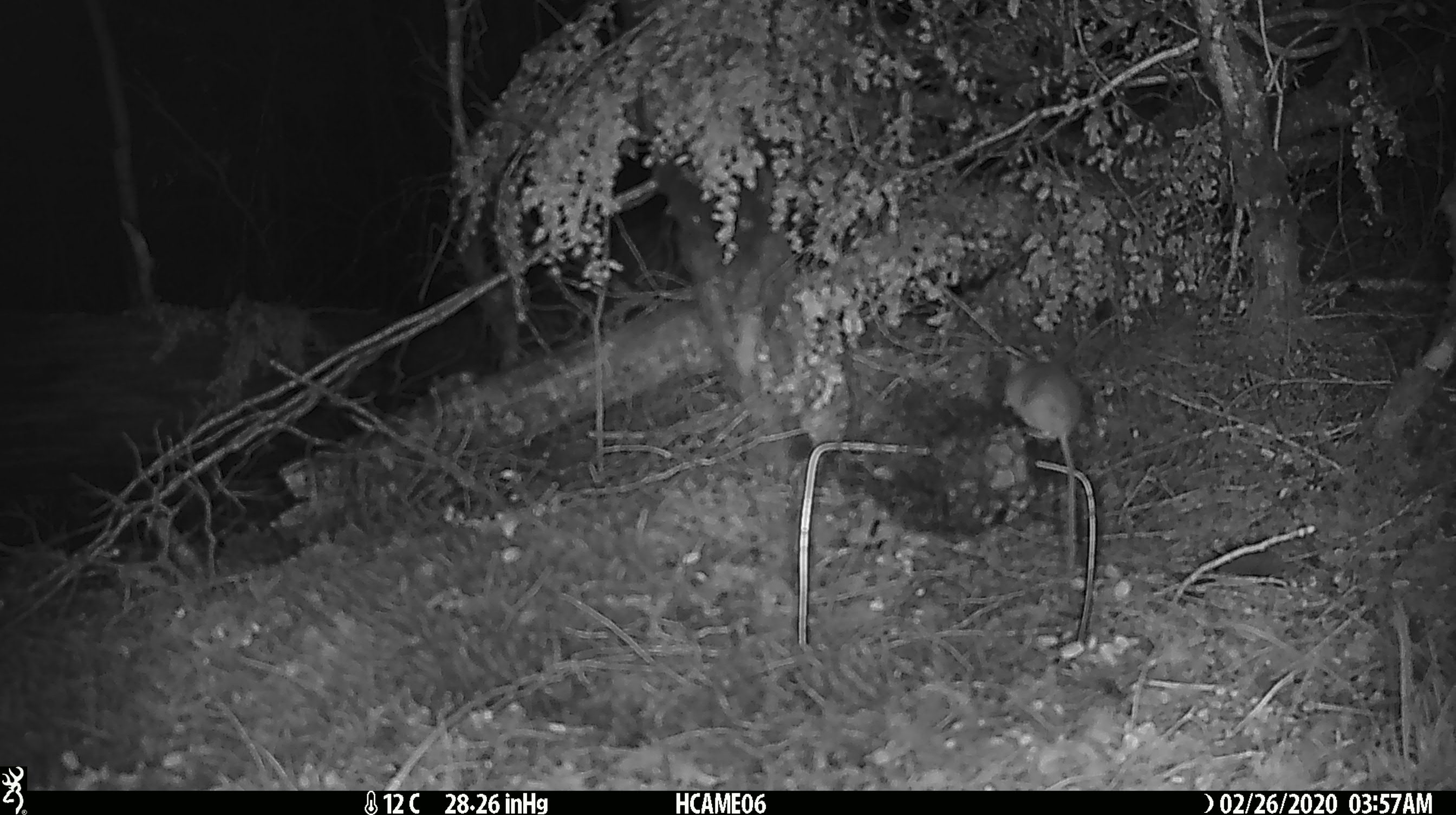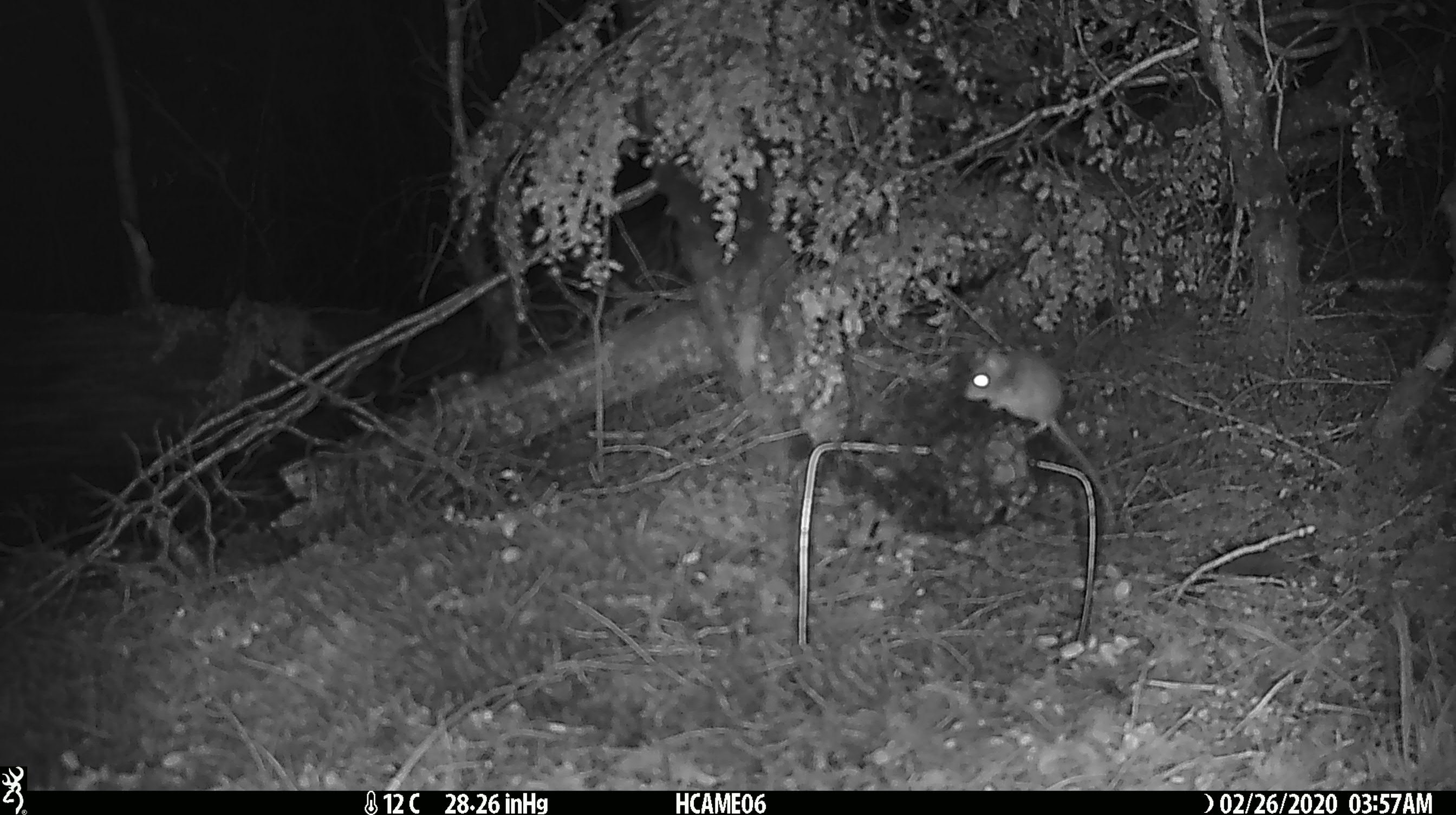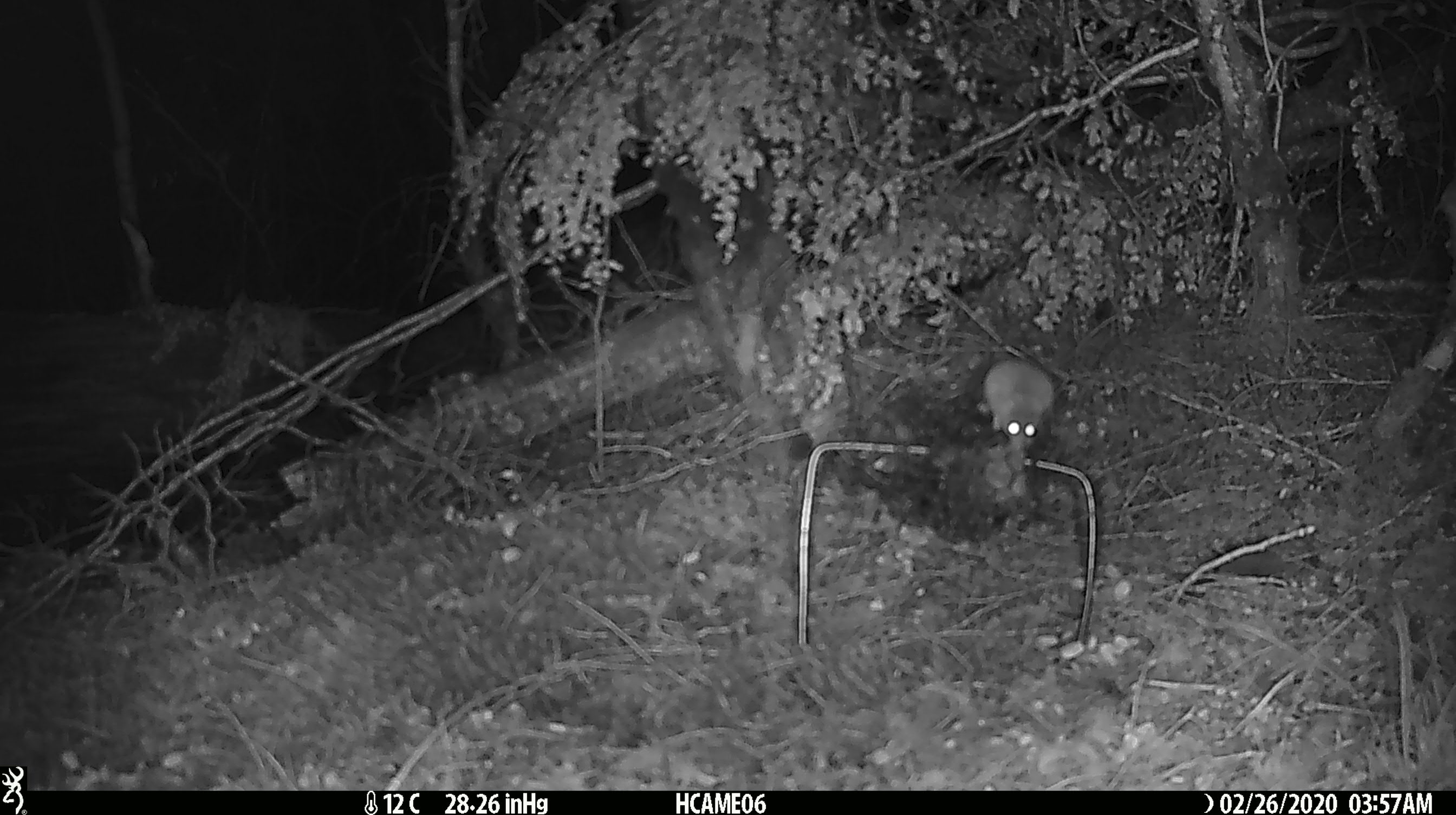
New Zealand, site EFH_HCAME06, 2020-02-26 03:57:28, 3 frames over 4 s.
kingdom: Animalia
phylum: Chordata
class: Mammalia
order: Rodentia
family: Muridae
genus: Mus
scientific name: Mus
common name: mouse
Mouse (Mus).